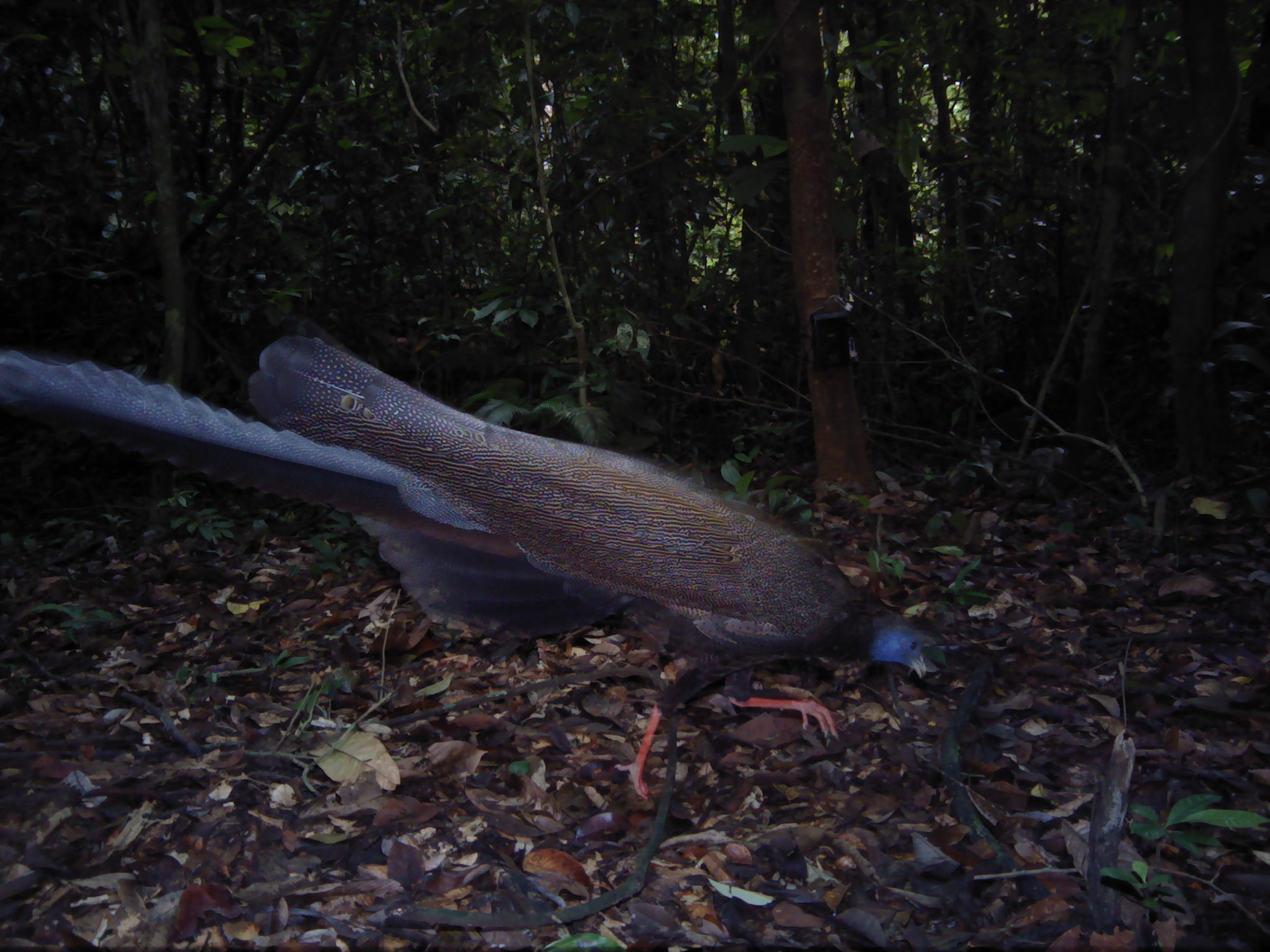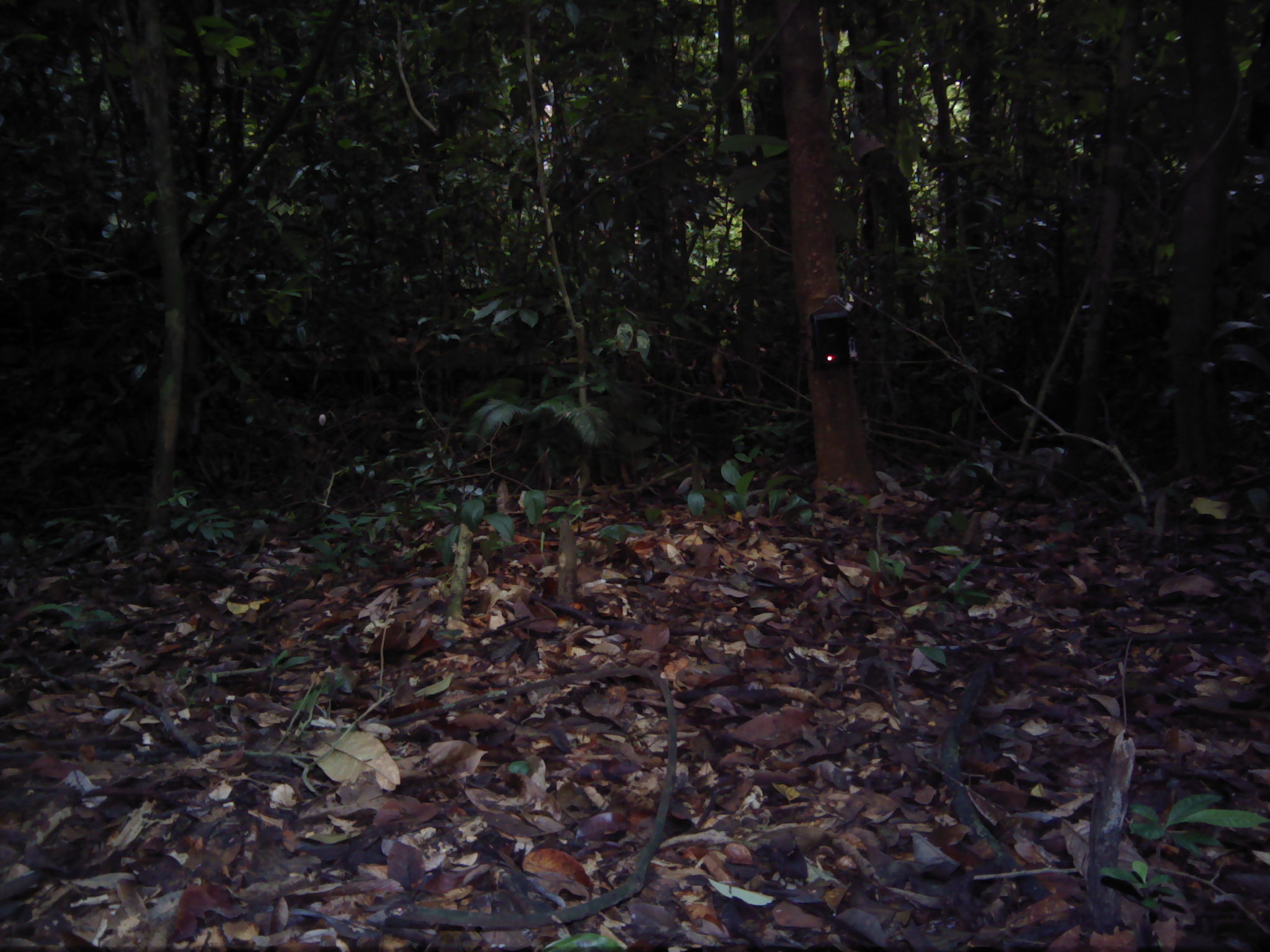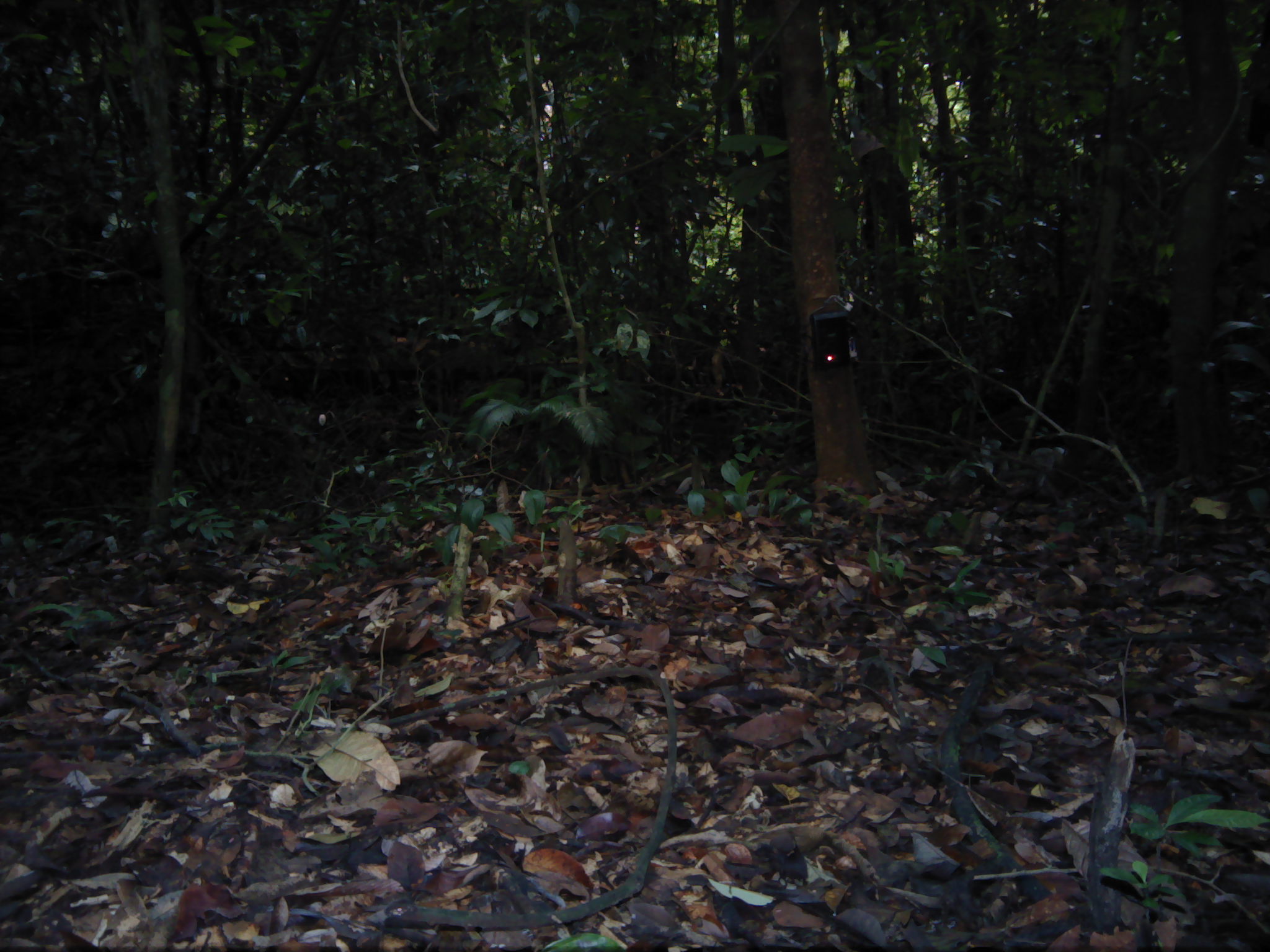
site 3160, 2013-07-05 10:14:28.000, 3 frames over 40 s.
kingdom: Animalia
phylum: Chordata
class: Aves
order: Galliformes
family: Phasianidae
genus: Argusianus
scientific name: Argusianus argus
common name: great argus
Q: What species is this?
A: Argusianus argus (great argus).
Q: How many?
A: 1.